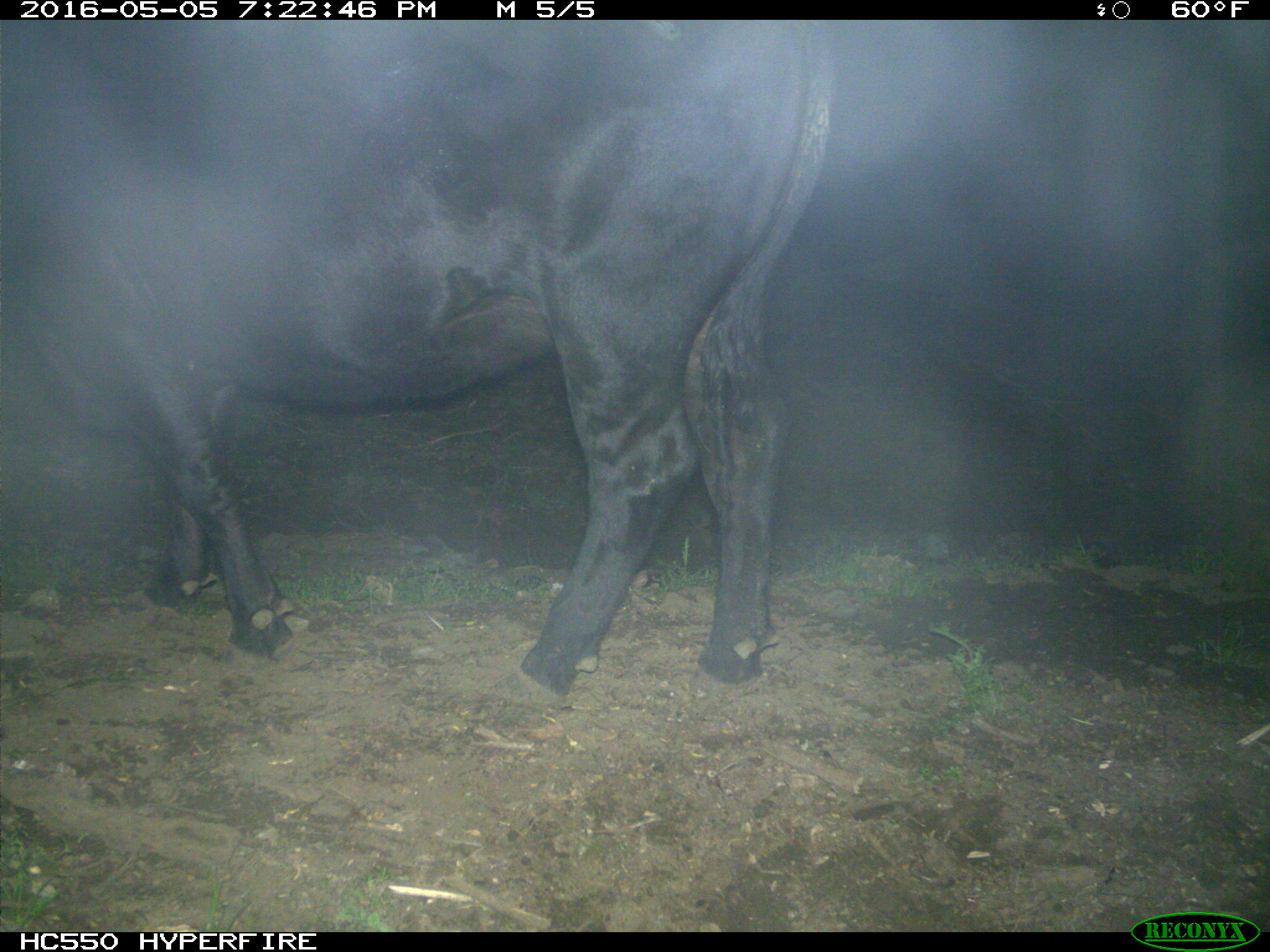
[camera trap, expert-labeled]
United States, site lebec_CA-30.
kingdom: Animalia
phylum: Chordata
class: Mammalia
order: Artiodactyla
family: Bovidae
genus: Bos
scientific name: Bos taurus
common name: domestic cow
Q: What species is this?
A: Bos taurus (domestic cow).